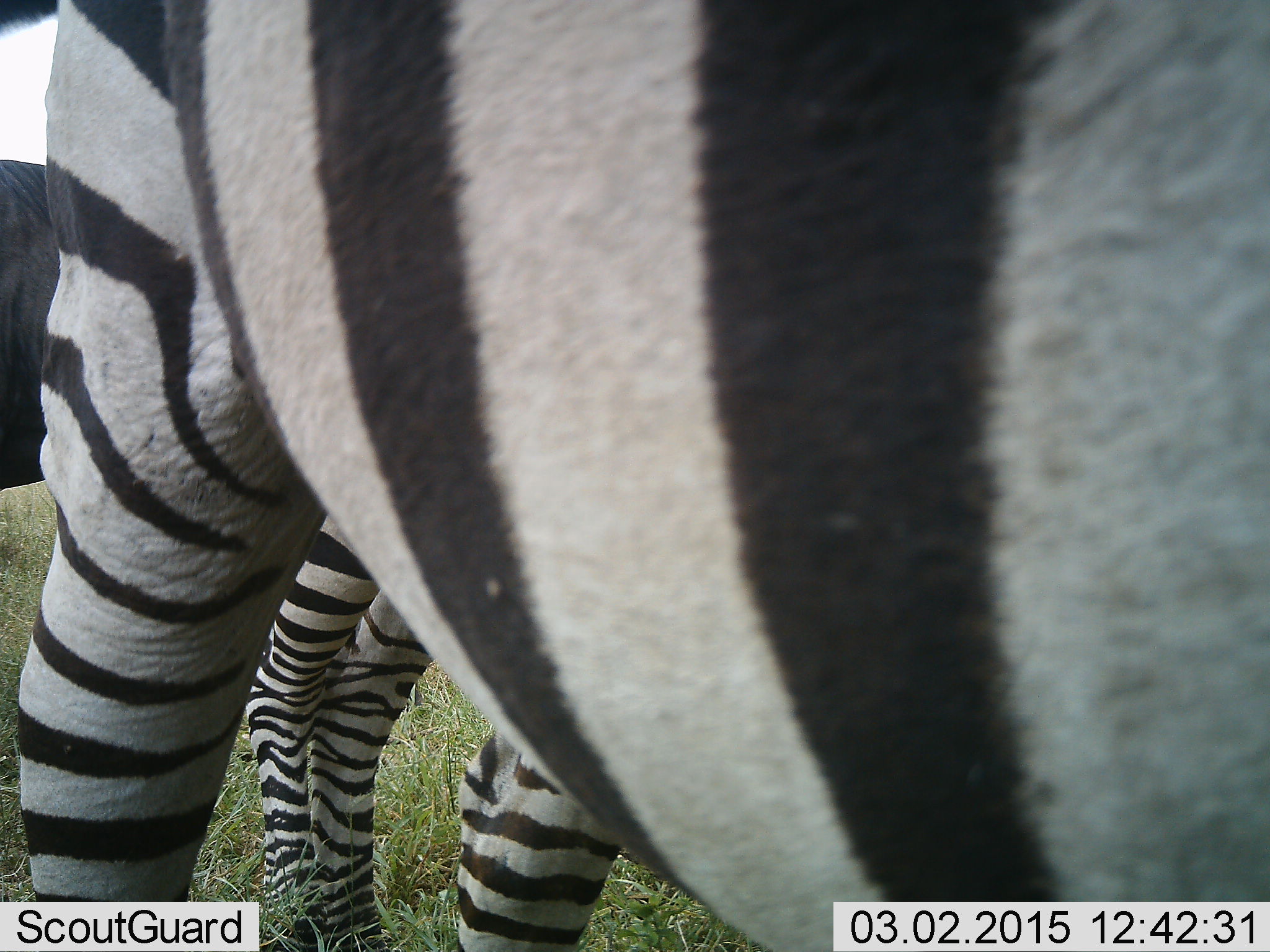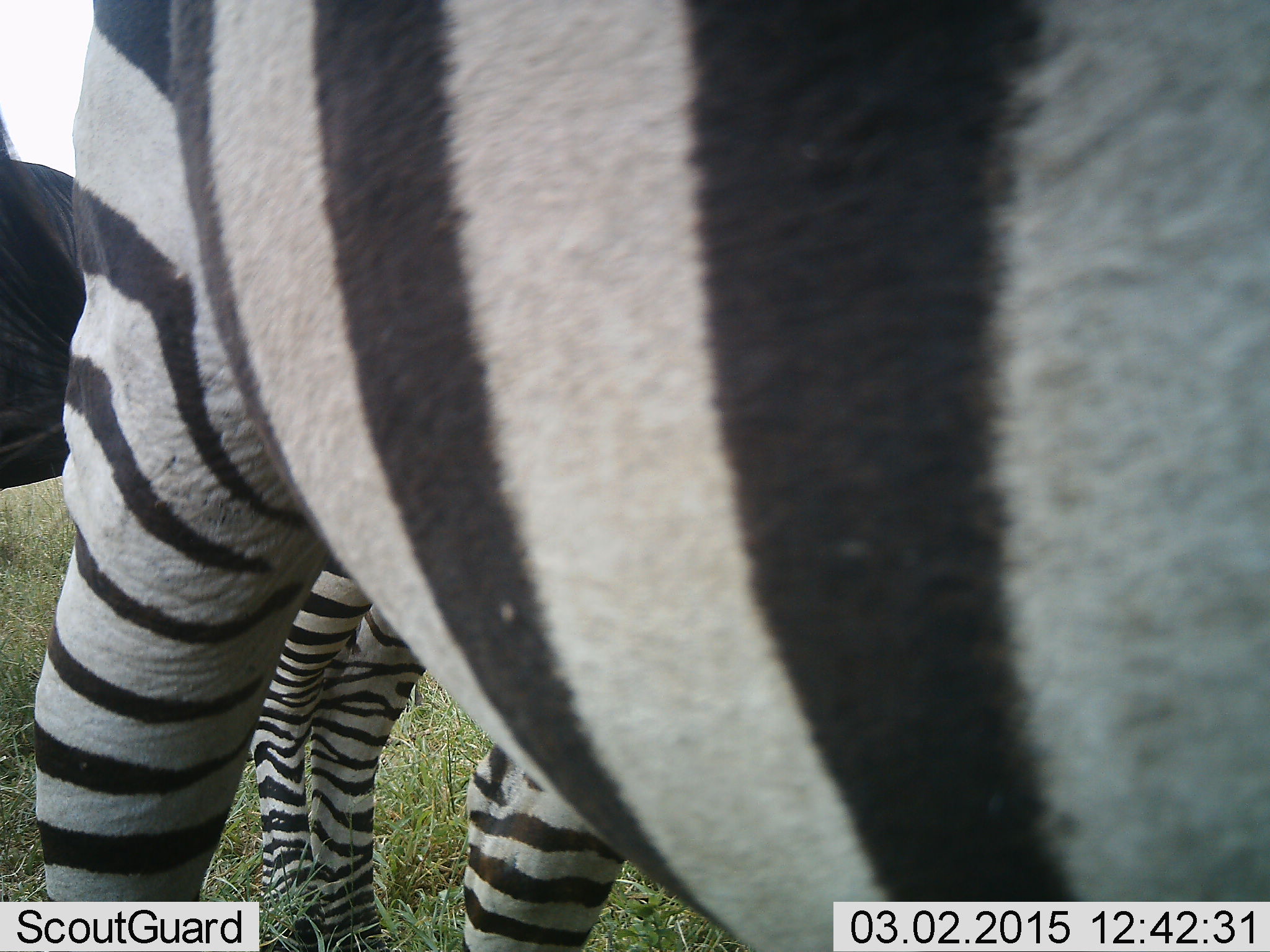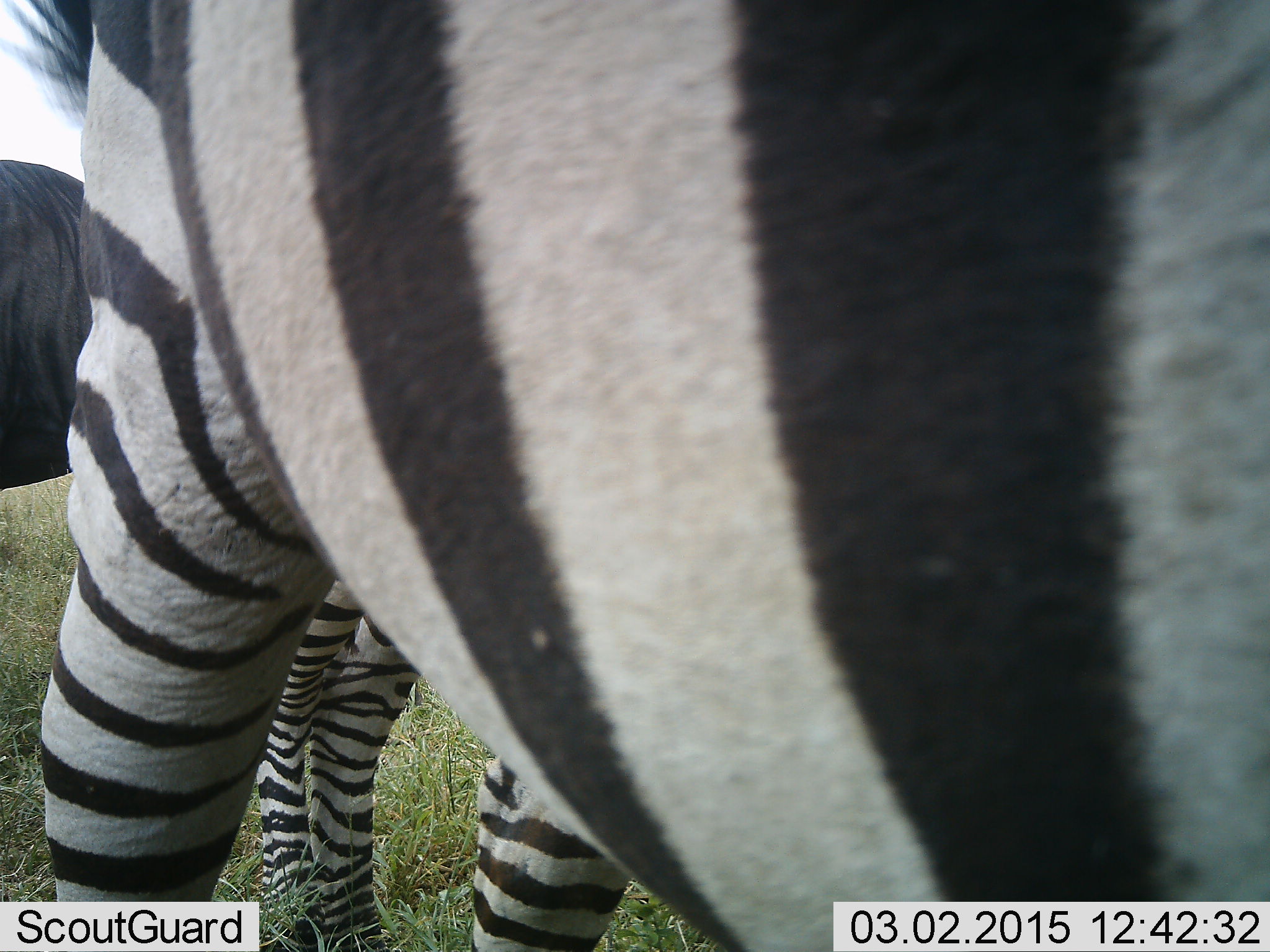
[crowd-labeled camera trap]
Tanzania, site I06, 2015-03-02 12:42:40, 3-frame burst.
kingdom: Animalia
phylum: Chordata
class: Mammalia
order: Perissodactyla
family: Equidae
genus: Equus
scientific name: Equus quagga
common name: plains zebra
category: zebra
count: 2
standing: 100%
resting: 0%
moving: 17%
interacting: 8%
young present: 25%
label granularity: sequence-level